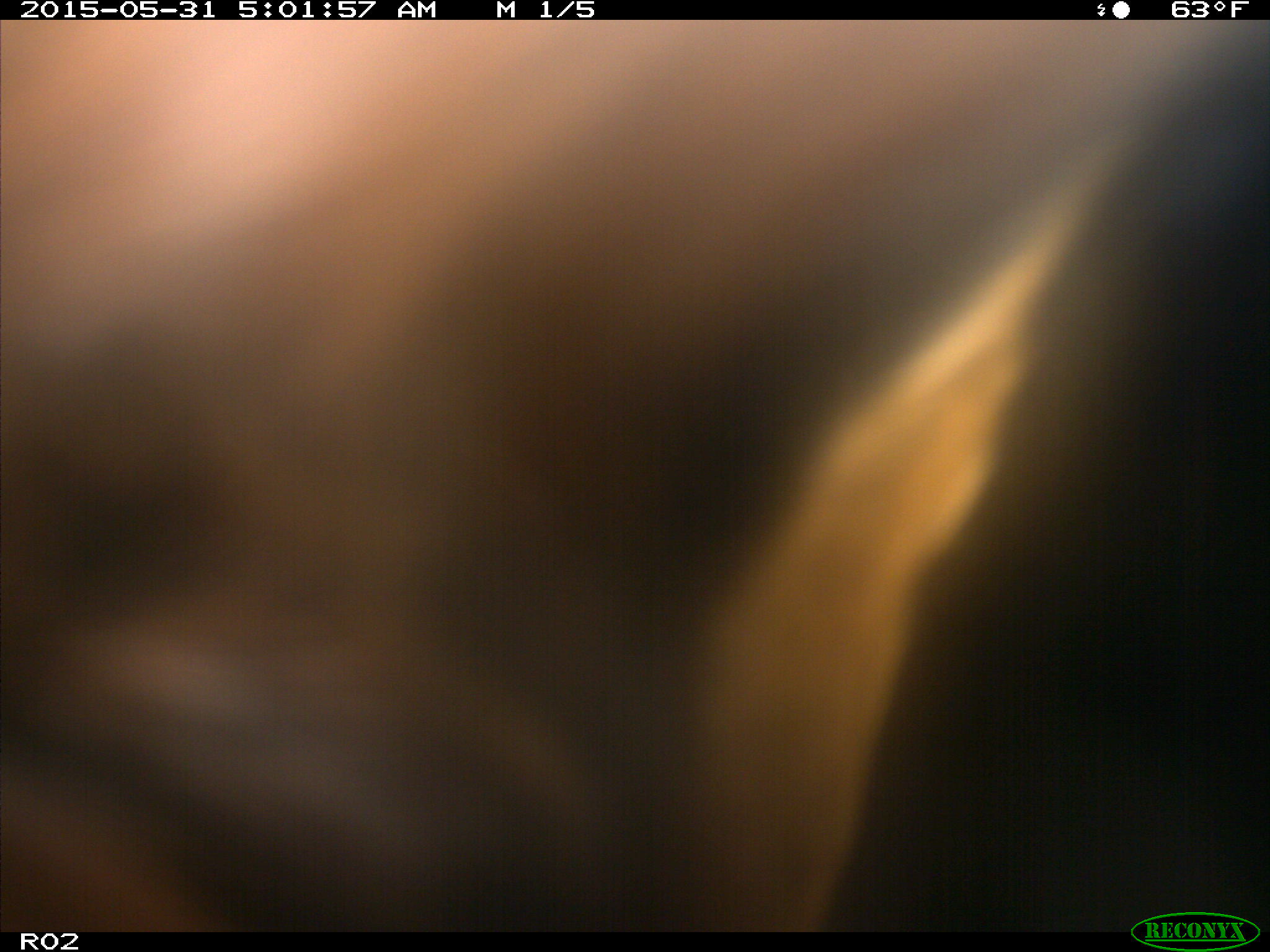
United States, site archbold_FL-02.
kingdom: Animalia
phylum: Chordata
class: Mammalia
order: Artiodactyla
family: Bovidae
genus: Bos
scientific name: Bos taurus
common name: domestic cow